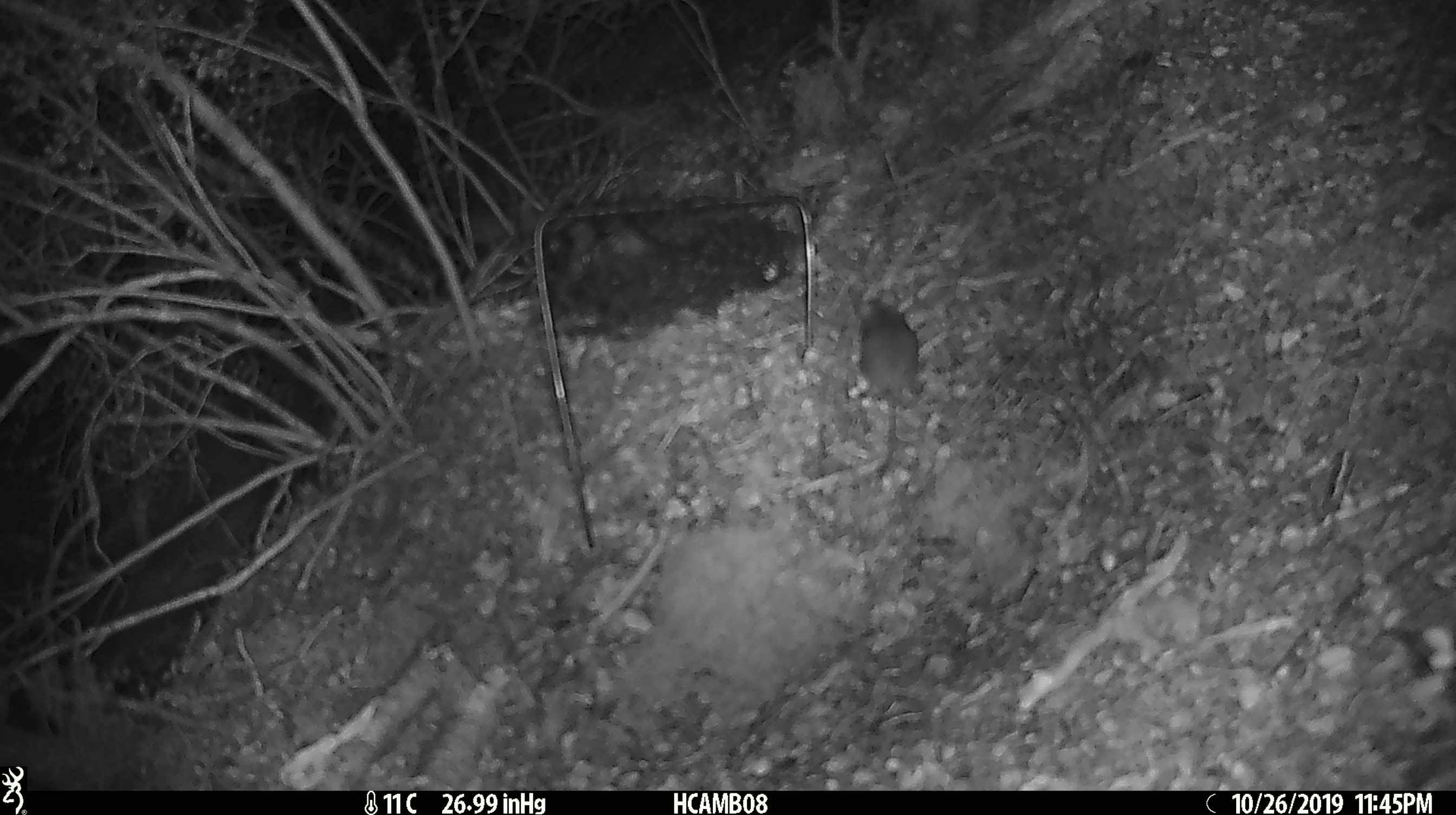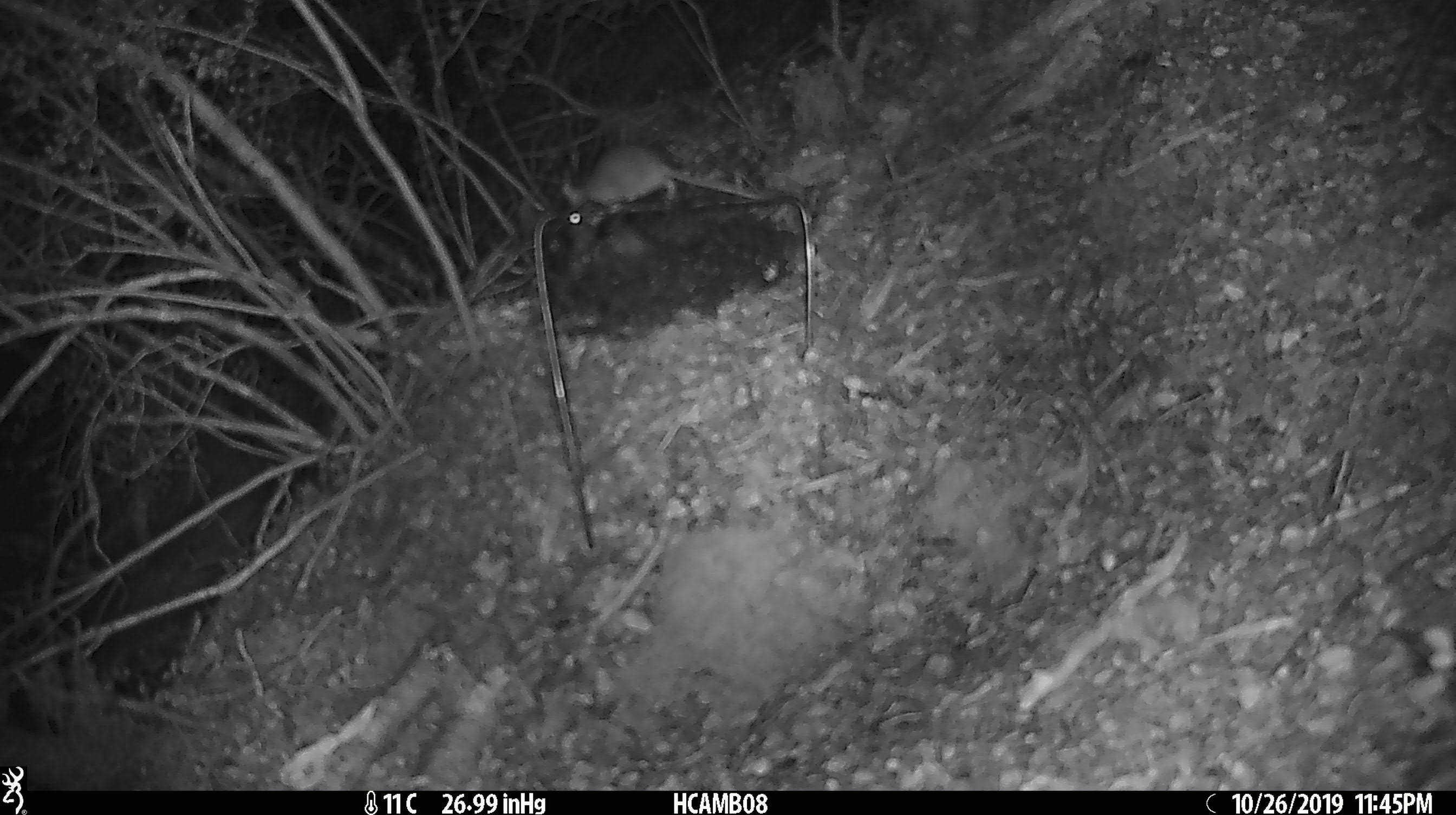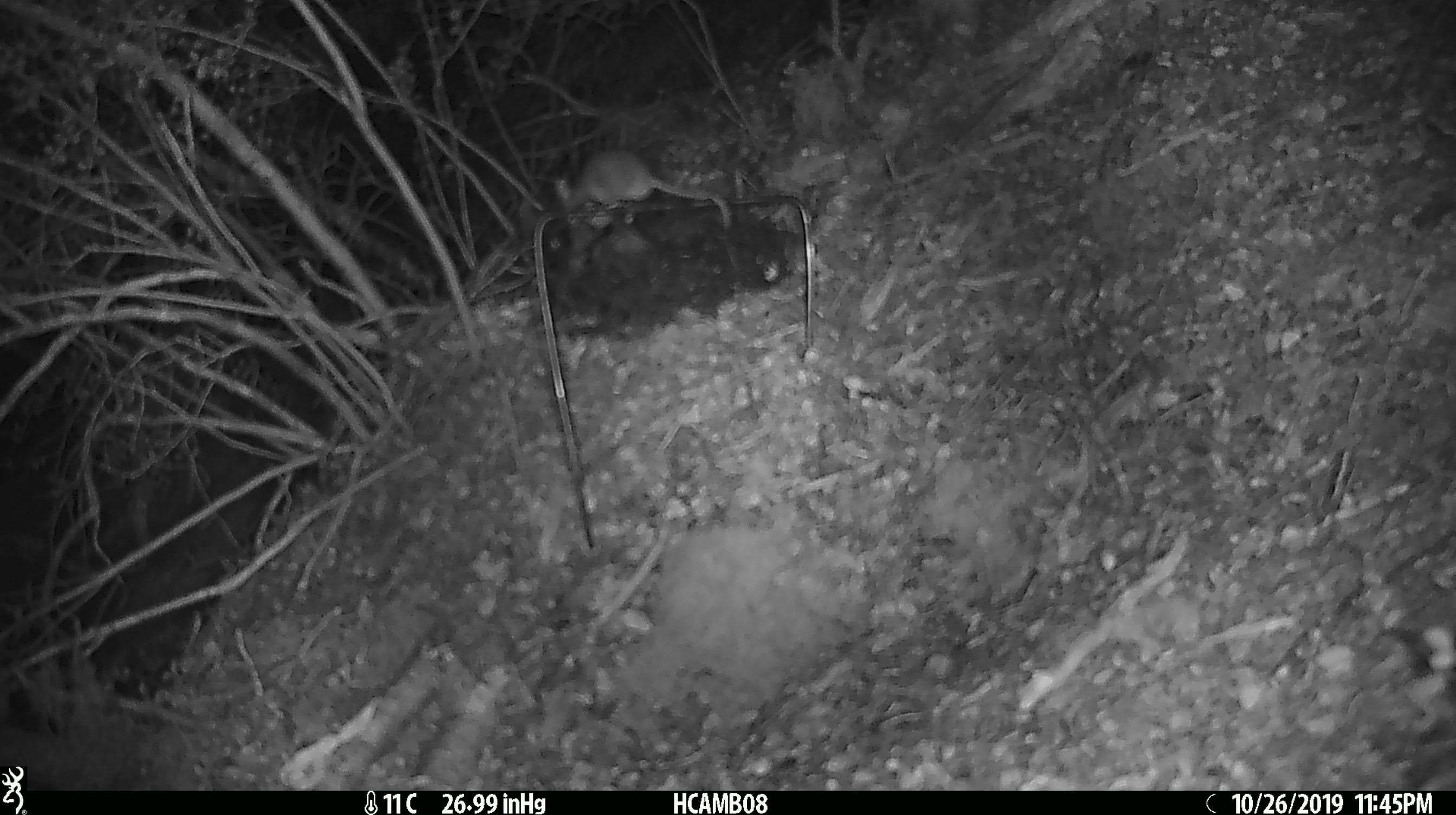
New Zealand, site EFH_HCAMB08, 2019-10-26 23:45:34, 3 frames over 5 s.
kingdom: Animalia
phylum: Chordata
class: Mammalia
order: Rodentia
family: Muridae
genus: Mus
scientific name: Mus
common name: mouse